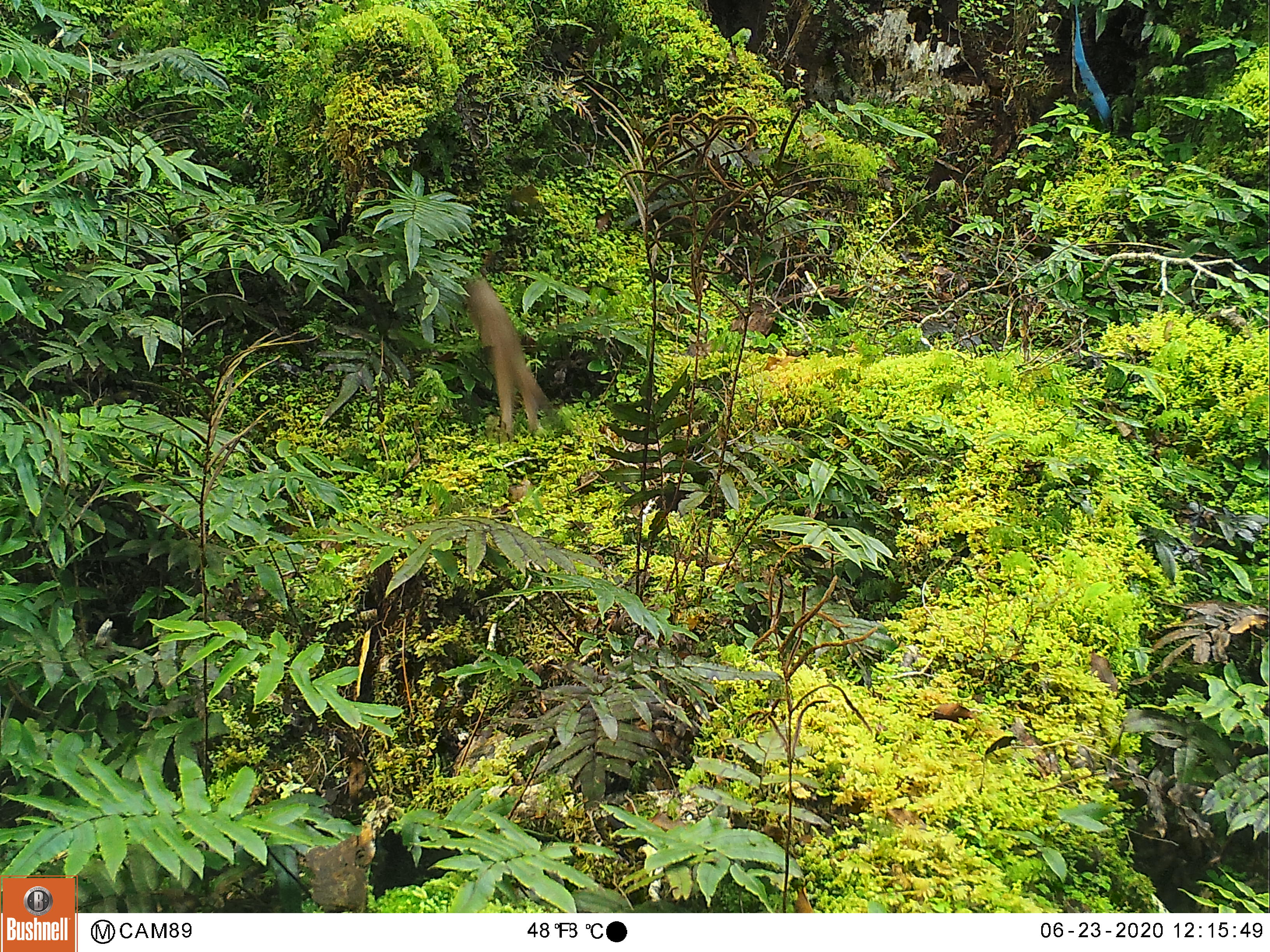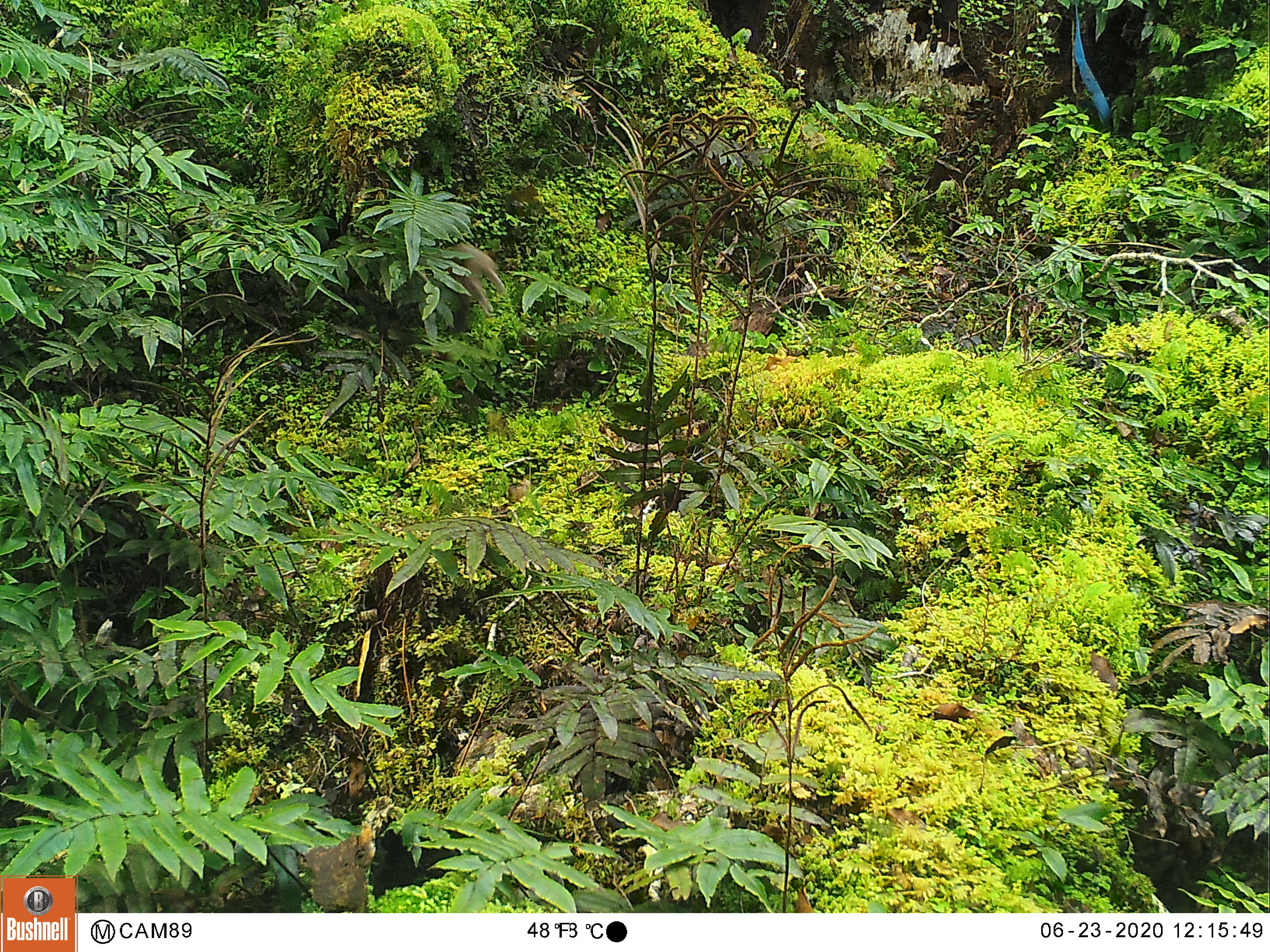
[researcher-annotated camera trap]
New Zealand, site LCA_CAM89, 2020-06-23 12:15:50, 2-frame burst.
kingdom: Animalia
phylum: Chordata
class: Mammalia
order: Carnivora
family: Mustelidae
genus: Mustela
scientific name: Mustela erminea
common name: stoat